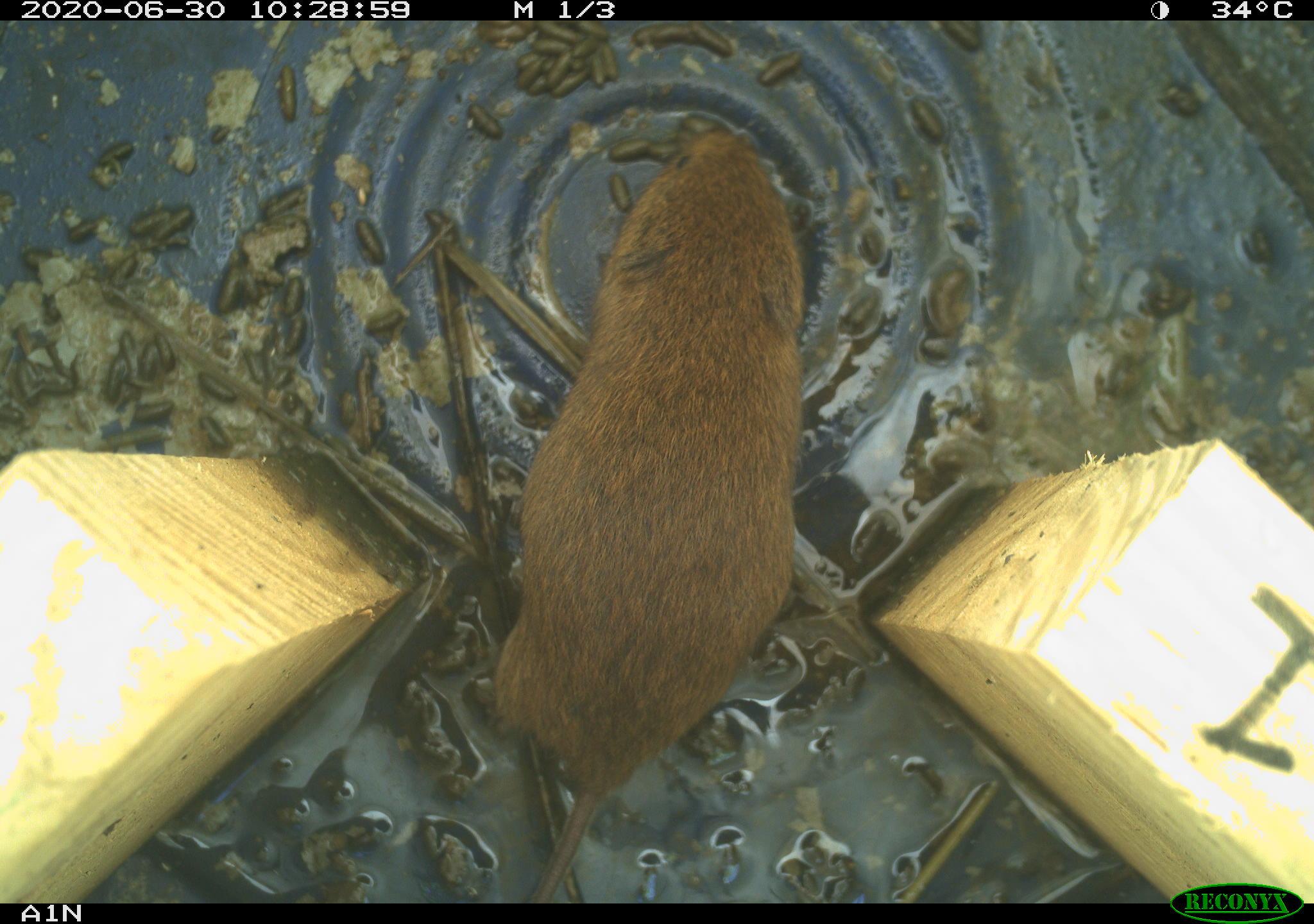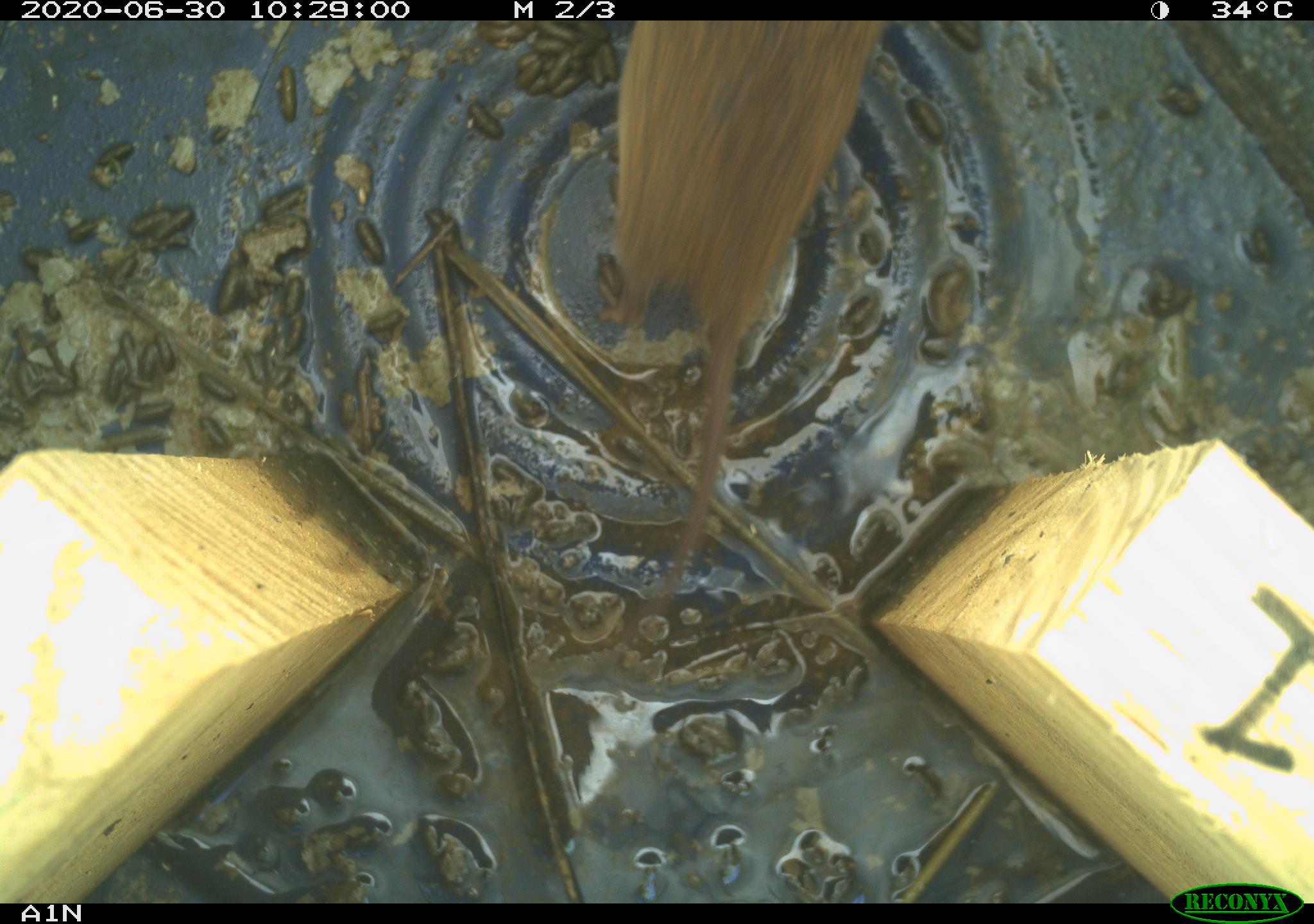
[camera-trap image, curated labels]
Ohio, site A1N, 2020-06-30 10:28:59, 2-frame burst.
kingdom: Animalia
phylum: Chordata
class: Mammalia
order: Rodentia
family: Cricetidae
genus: Microtus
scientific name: Microtus pennsylvanicus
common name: meadow vole